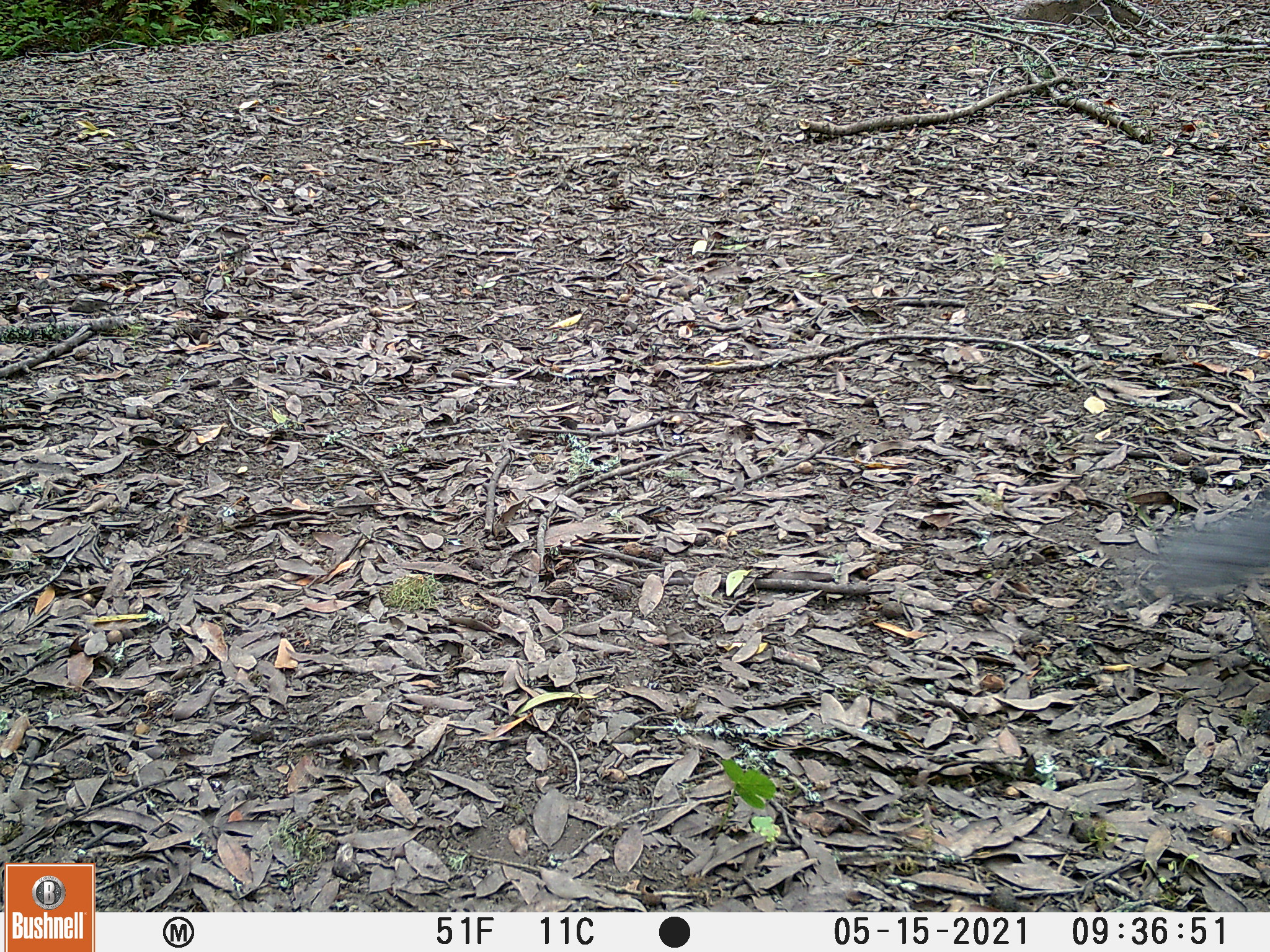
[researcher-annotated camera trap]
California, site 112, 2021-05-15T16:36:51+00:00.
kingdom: Animalia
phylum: Chordata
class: Mammalia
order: Rodentia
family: Sciuridae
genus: Sciurus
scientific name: Sciurus griseus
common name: western gray squirrel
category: western grey squirrel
Western grey squirrel (western gray squirrel) (Sciurus griseus).